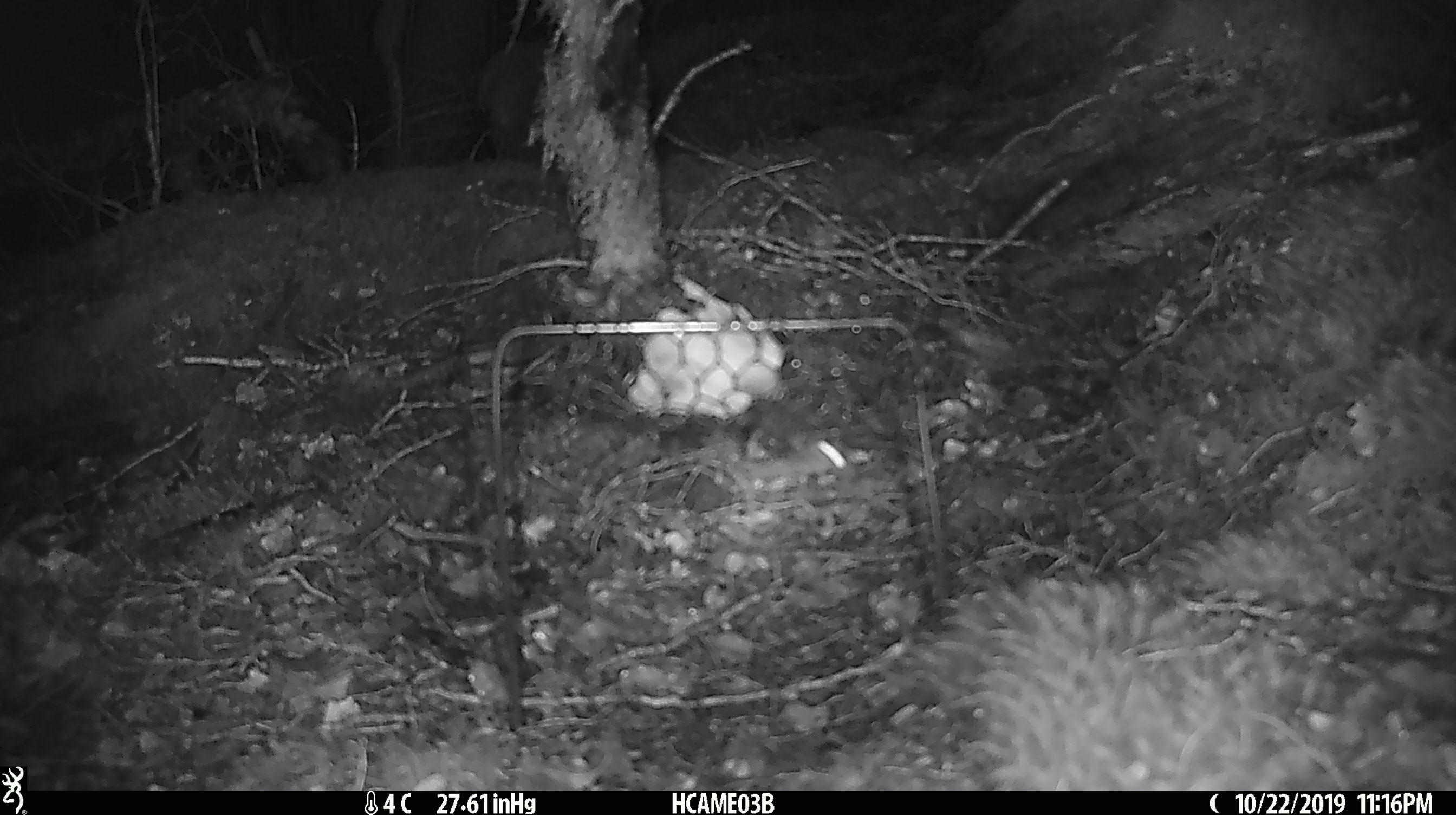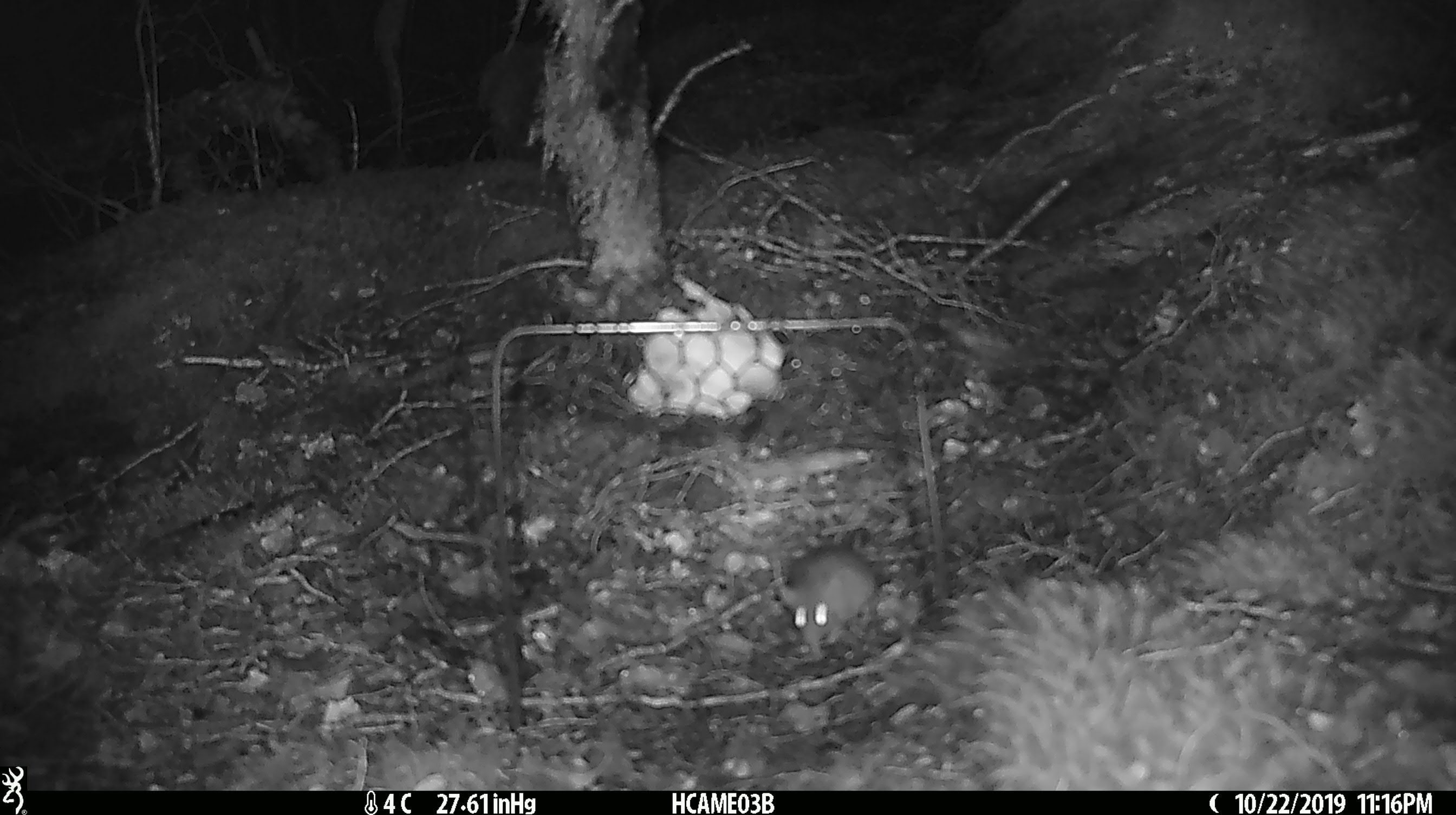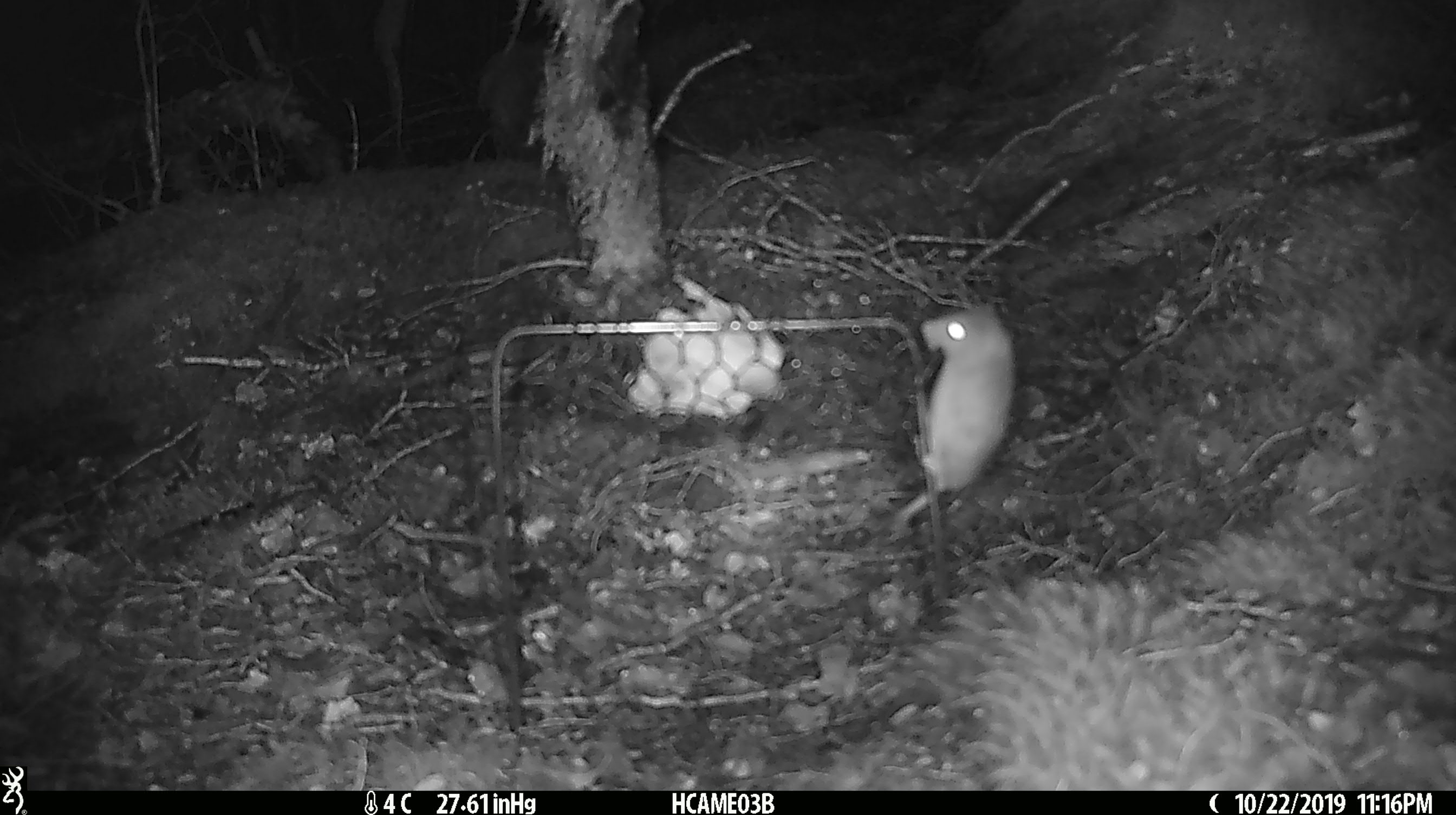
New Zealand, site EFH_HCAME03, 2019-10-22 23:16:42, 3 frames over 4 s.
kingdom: Animalia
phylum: Chordata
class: Mammalia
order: Rodentia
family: Muridae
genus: Mus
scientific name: Mus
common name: mouse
Mouse (Mus).